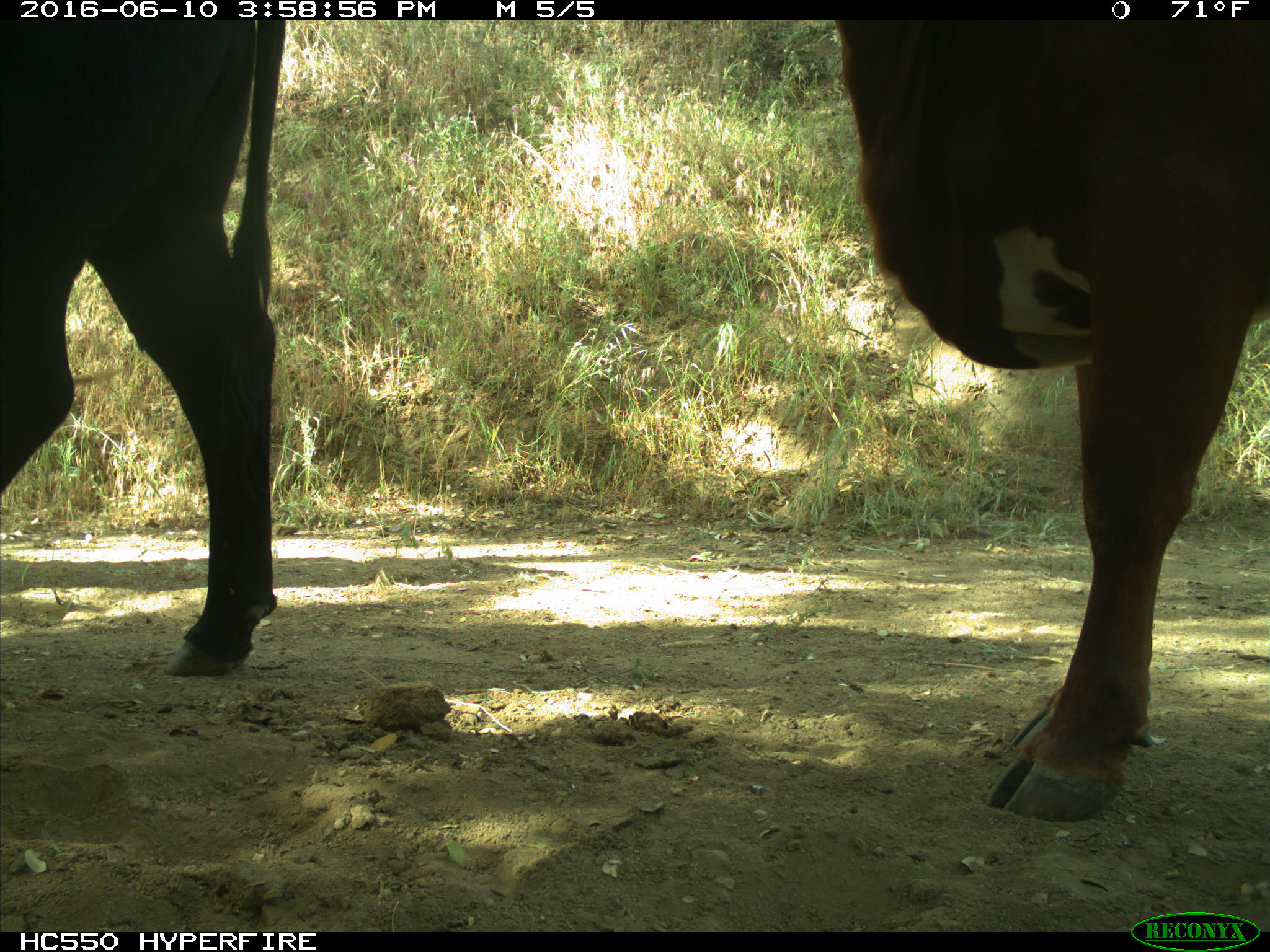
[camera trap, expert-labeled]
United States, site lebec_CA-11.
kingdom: Animalia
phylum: Chordata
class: Mammalia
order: Artiodactyla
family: Bovidae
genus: Bos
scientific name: Bos taurus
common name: domestic cow